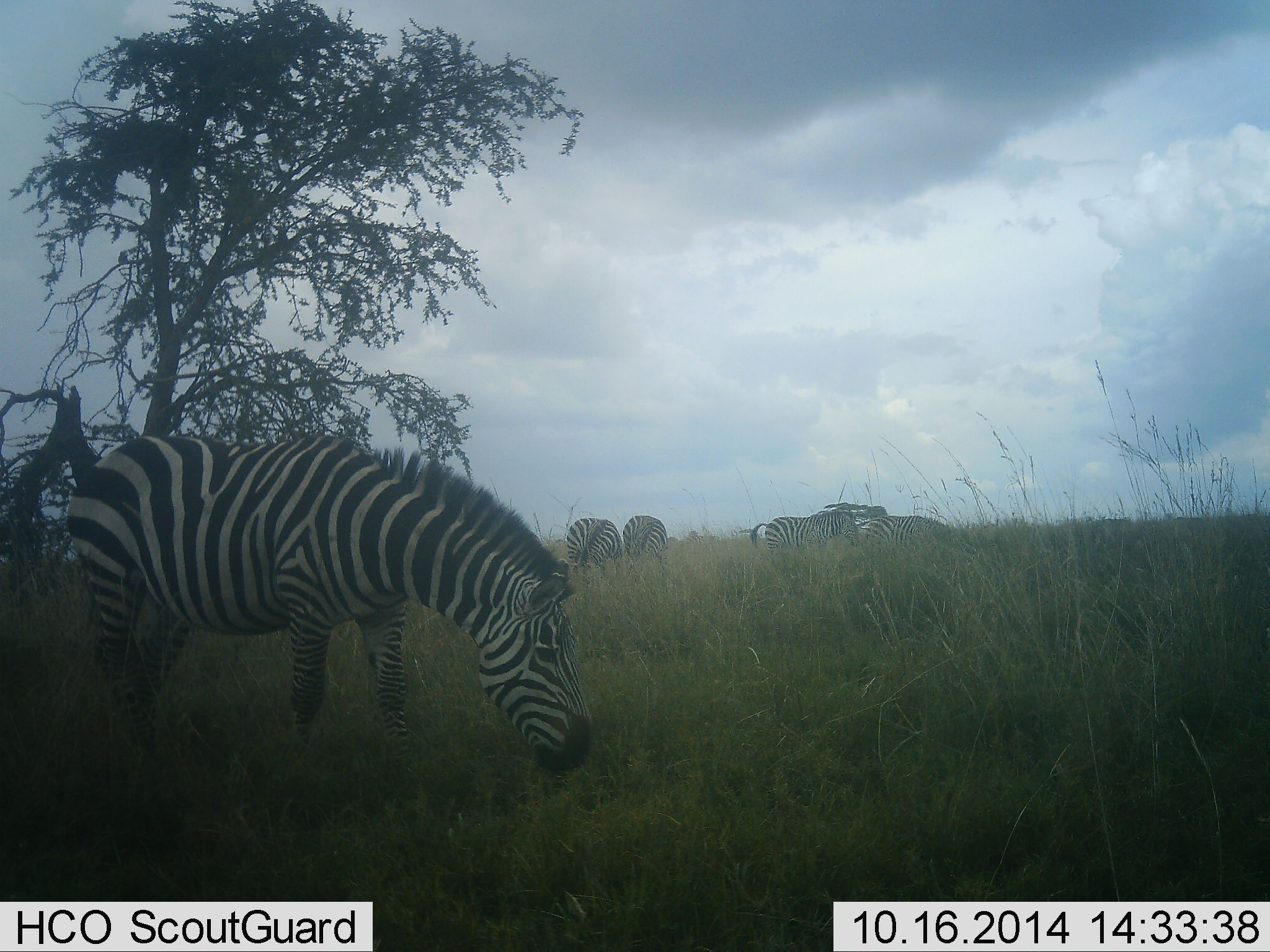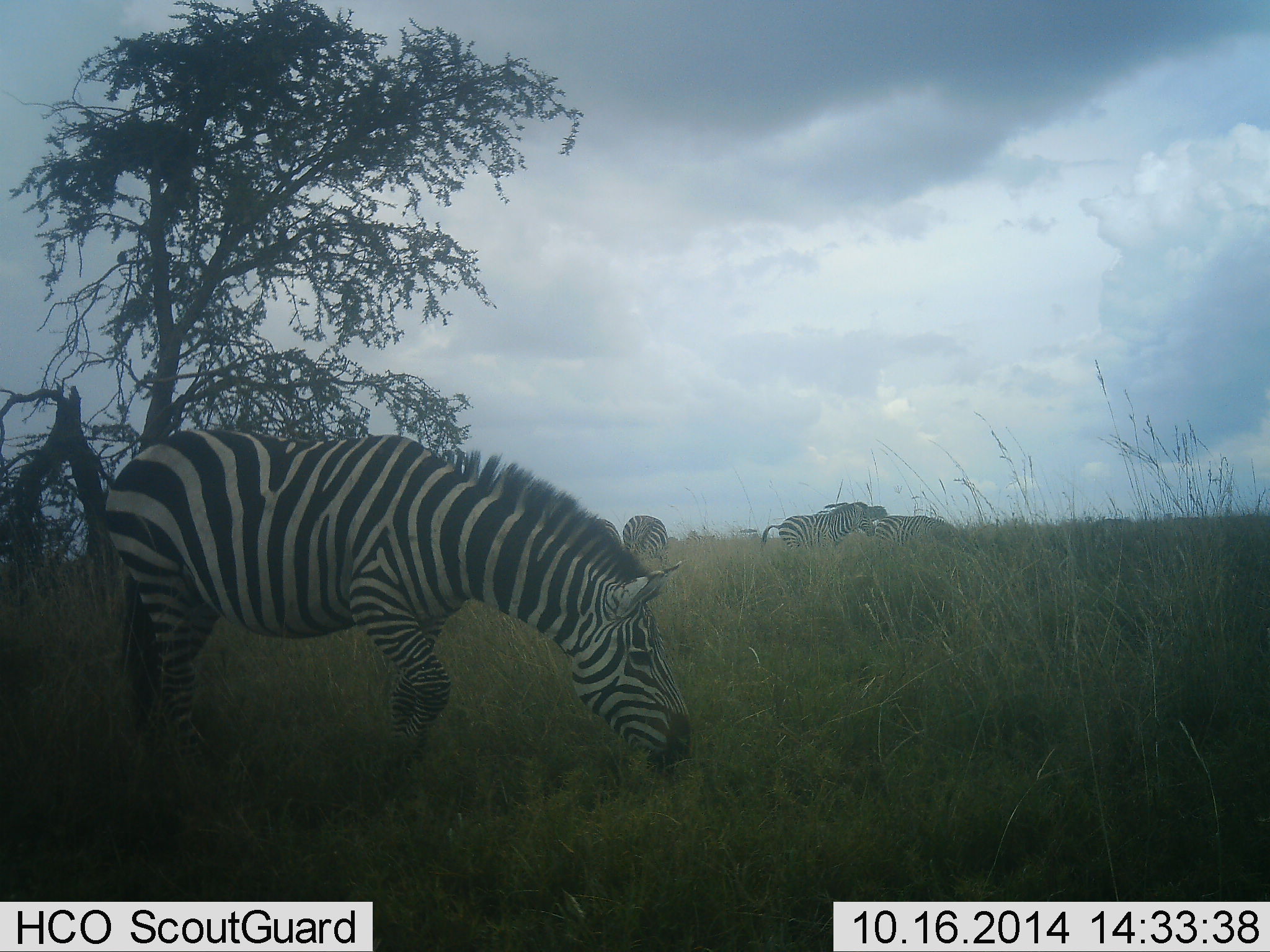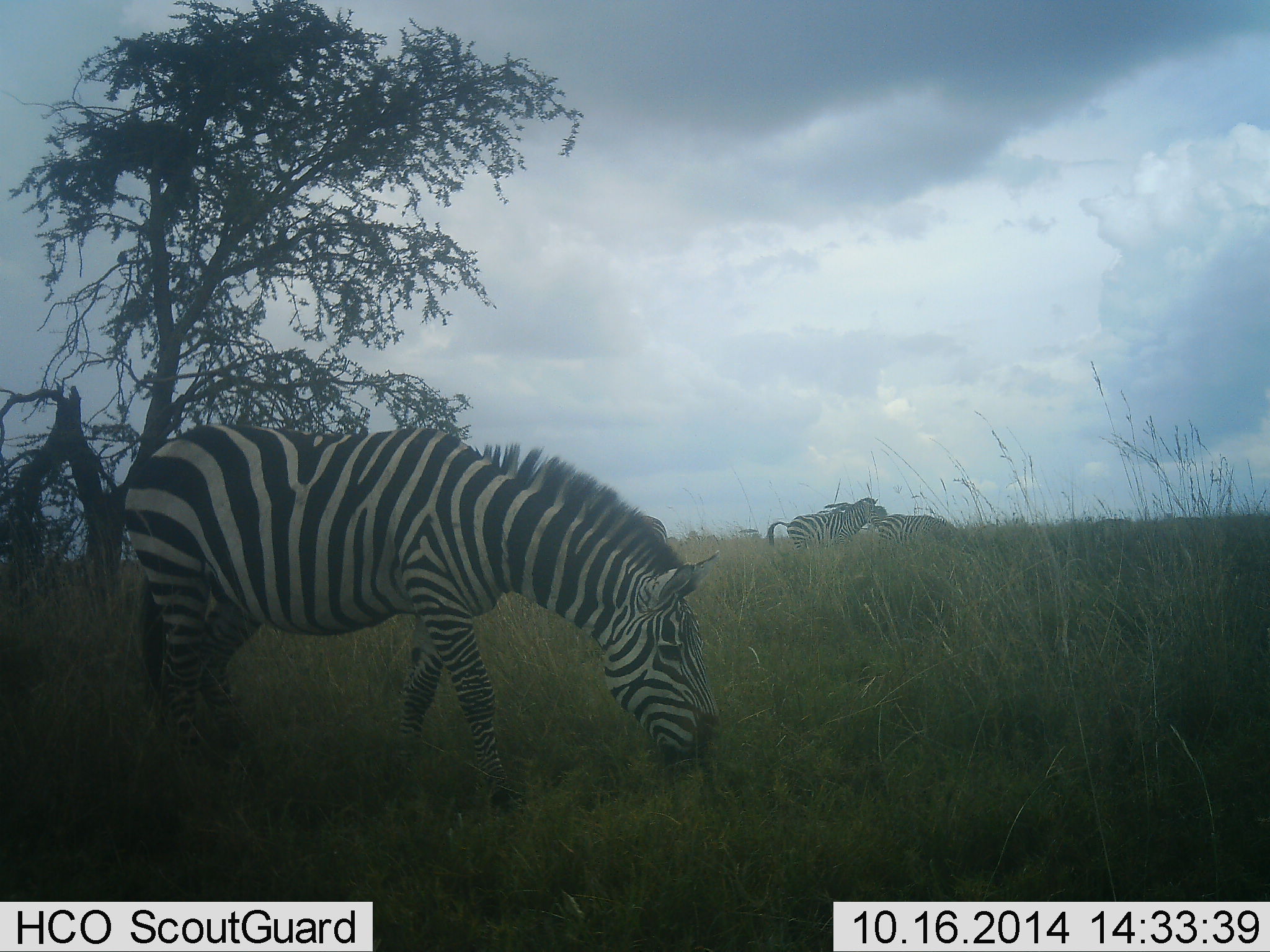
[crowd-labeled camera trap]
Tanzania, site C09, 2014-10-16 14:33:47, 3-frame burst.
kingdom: Animalia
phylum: Chordata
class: Mammalia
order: Perissodactyla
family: Equidae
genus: Equus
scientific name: Equus quagga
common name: plains zebra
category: zebra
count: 5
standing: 50%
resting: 0%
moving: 40%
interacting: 10%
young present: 0%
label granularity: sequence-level